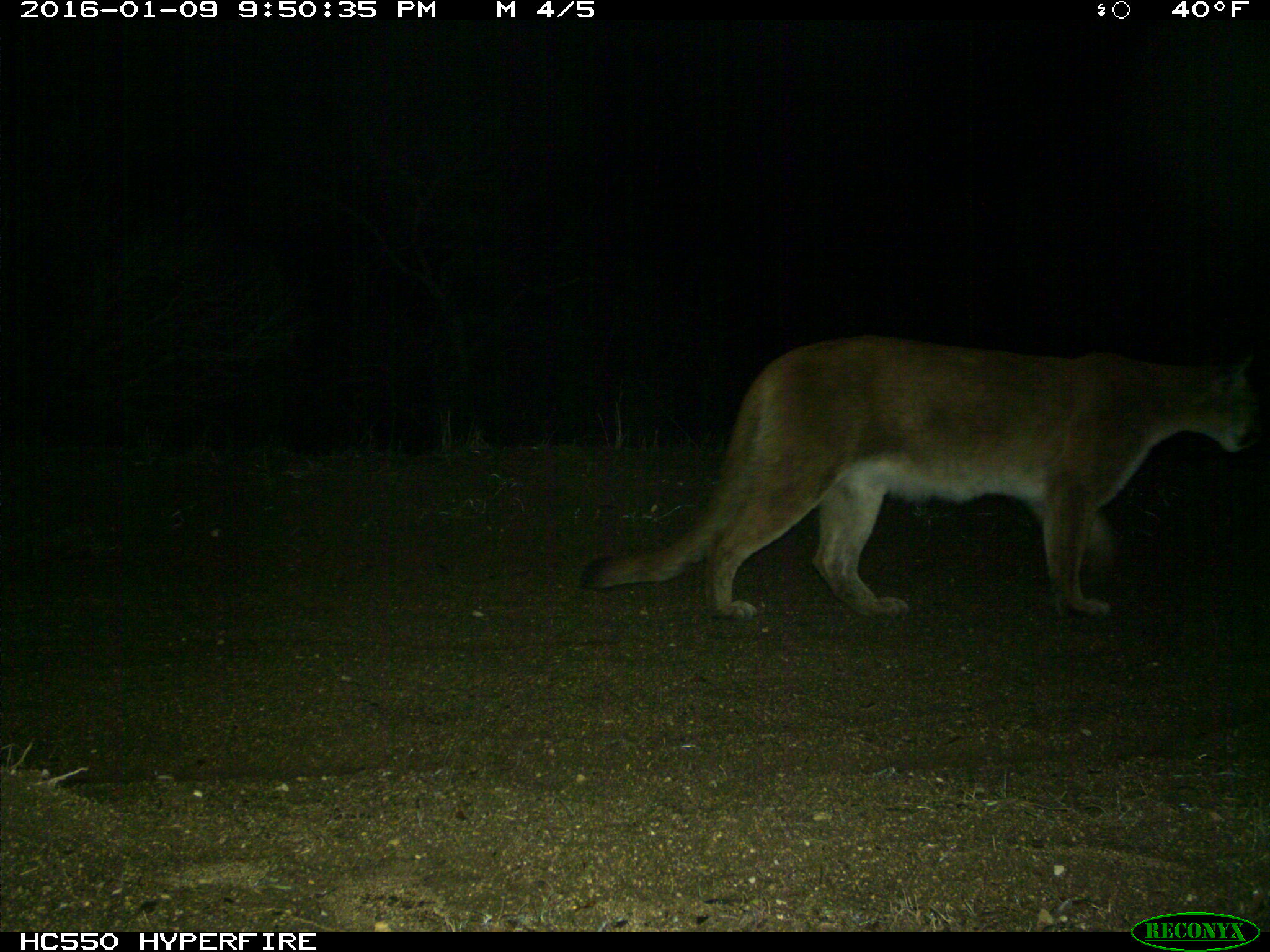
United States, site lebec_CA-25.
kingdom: Animalia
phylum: Chordata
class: Mammalia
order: Carnivora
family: Felidae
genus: Puma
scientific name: Puma concolor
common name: mountain lion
Puma concolor (mountain lion).